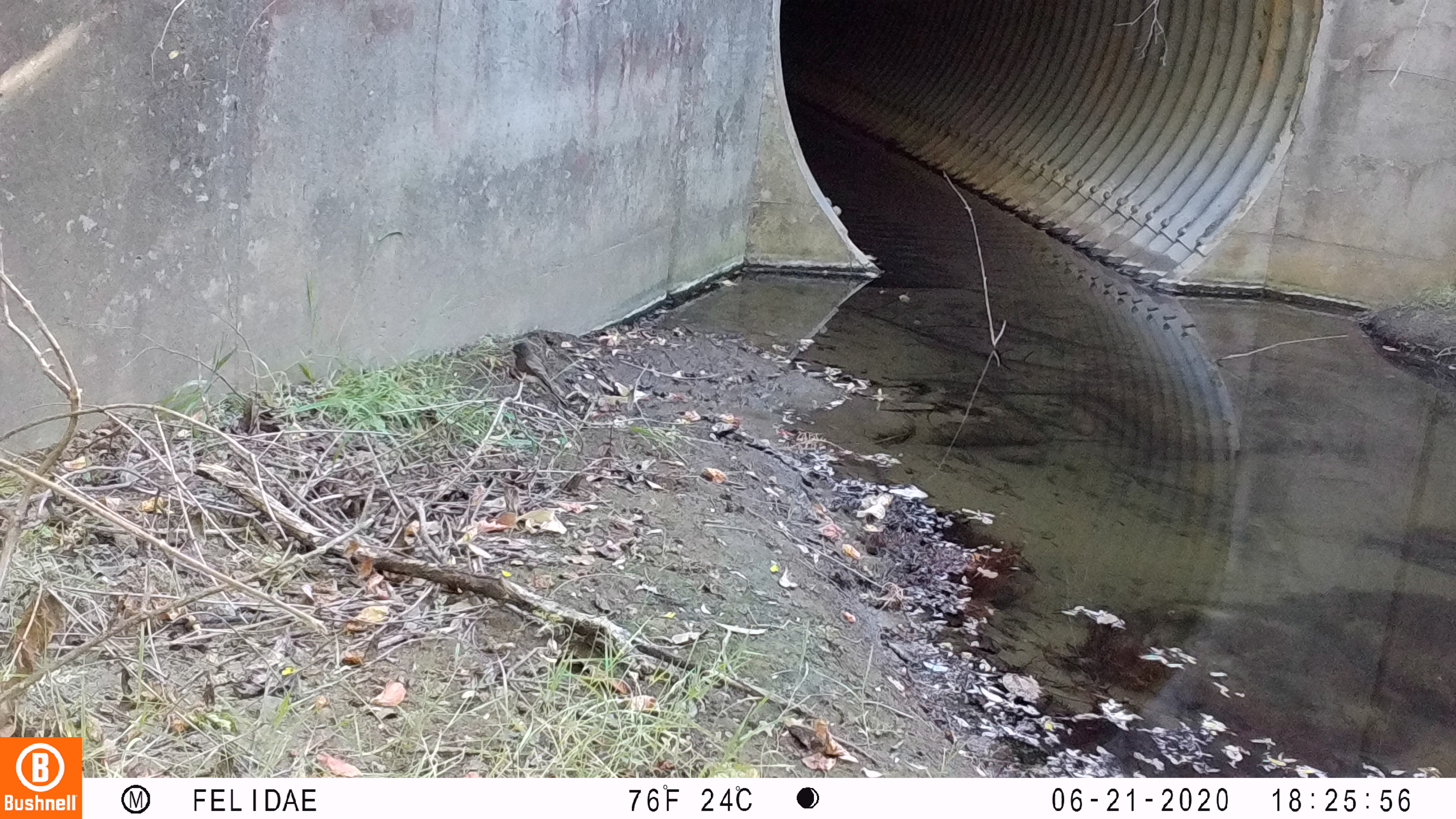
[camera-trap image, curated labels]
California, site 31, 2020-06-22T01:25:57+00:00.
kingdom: Animalia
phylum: Chordata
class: Aves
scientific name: Aves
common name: bird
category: unknown bird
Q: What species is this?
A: Unknown bird (bird) (Aves).